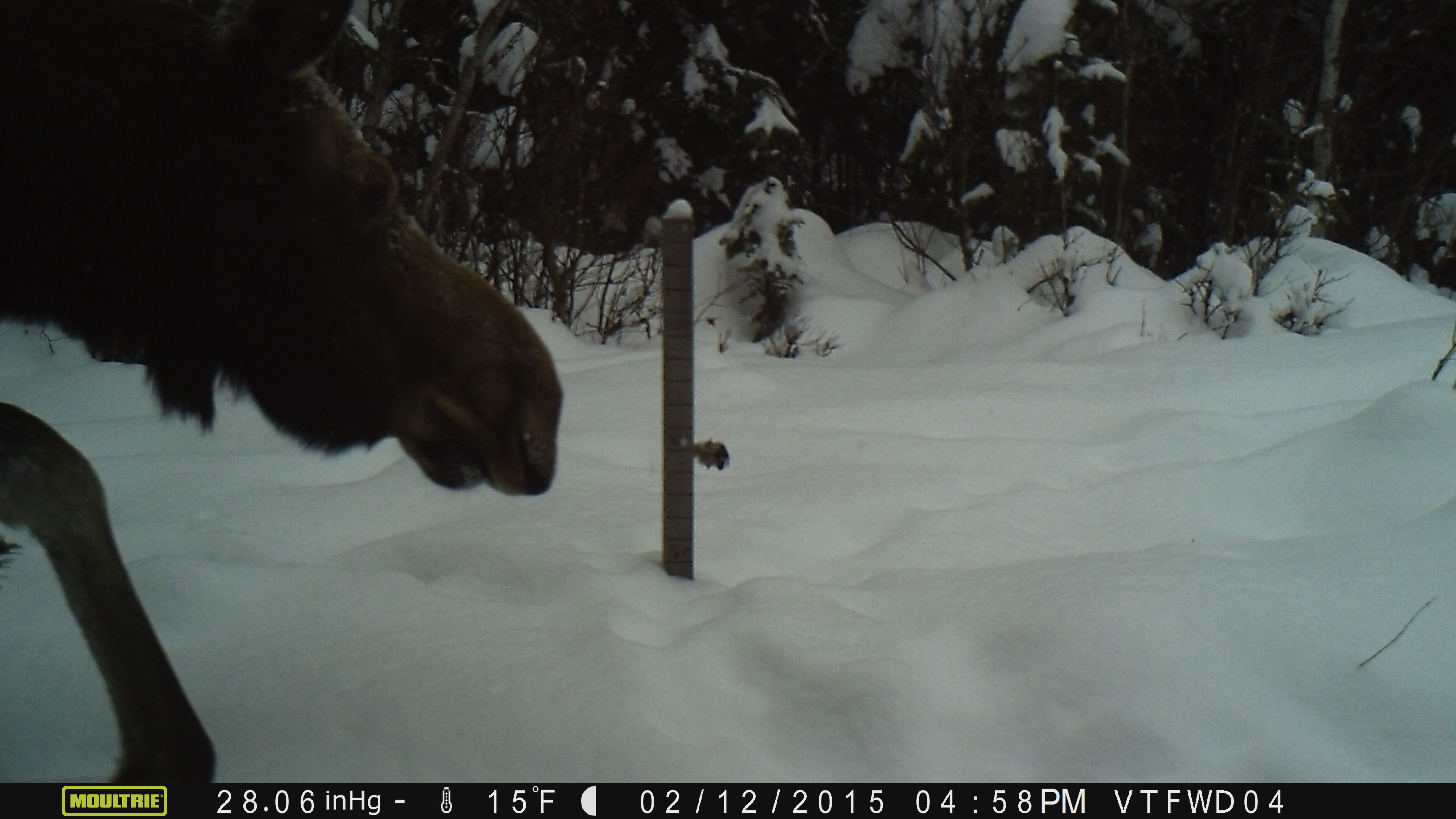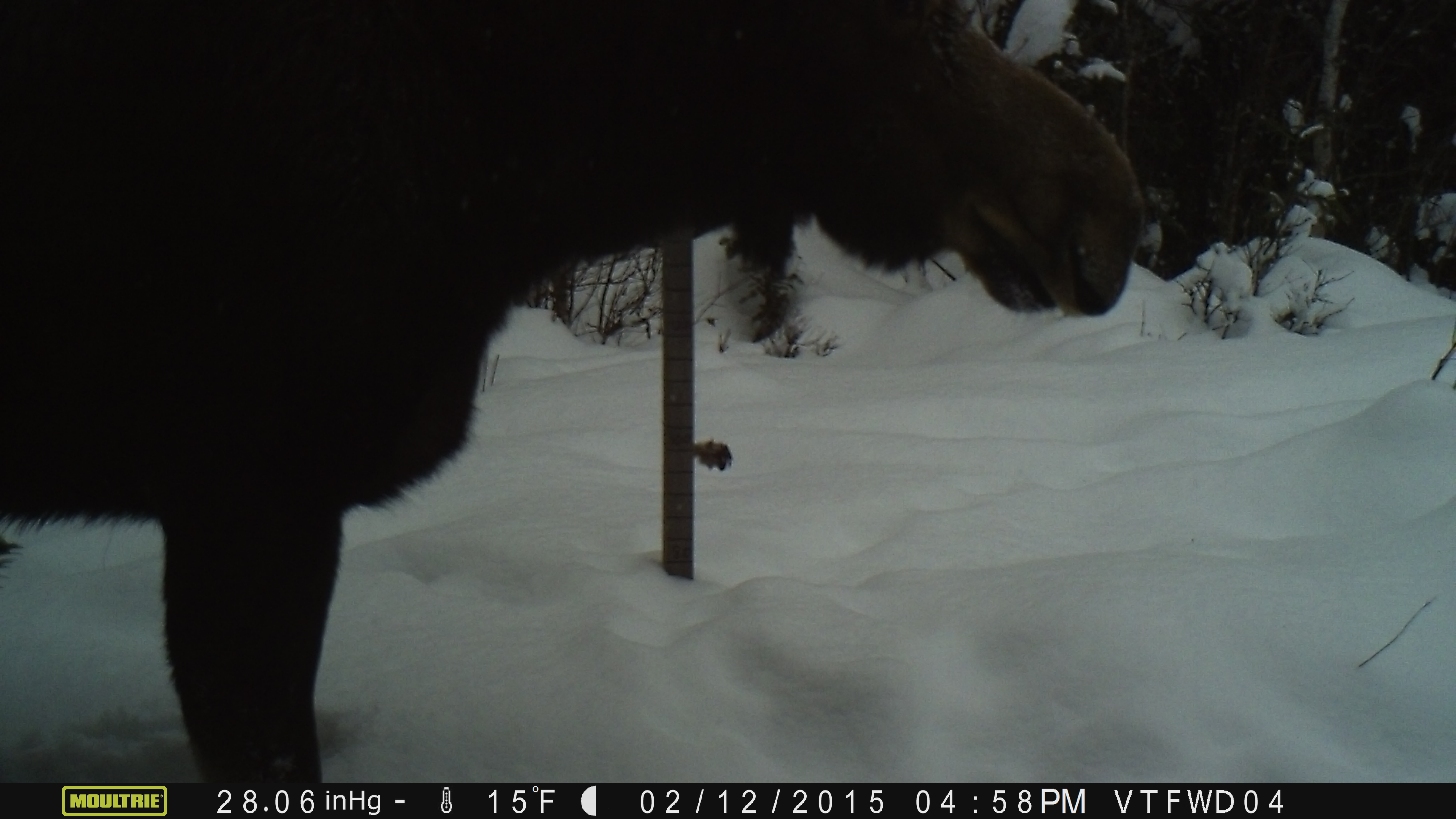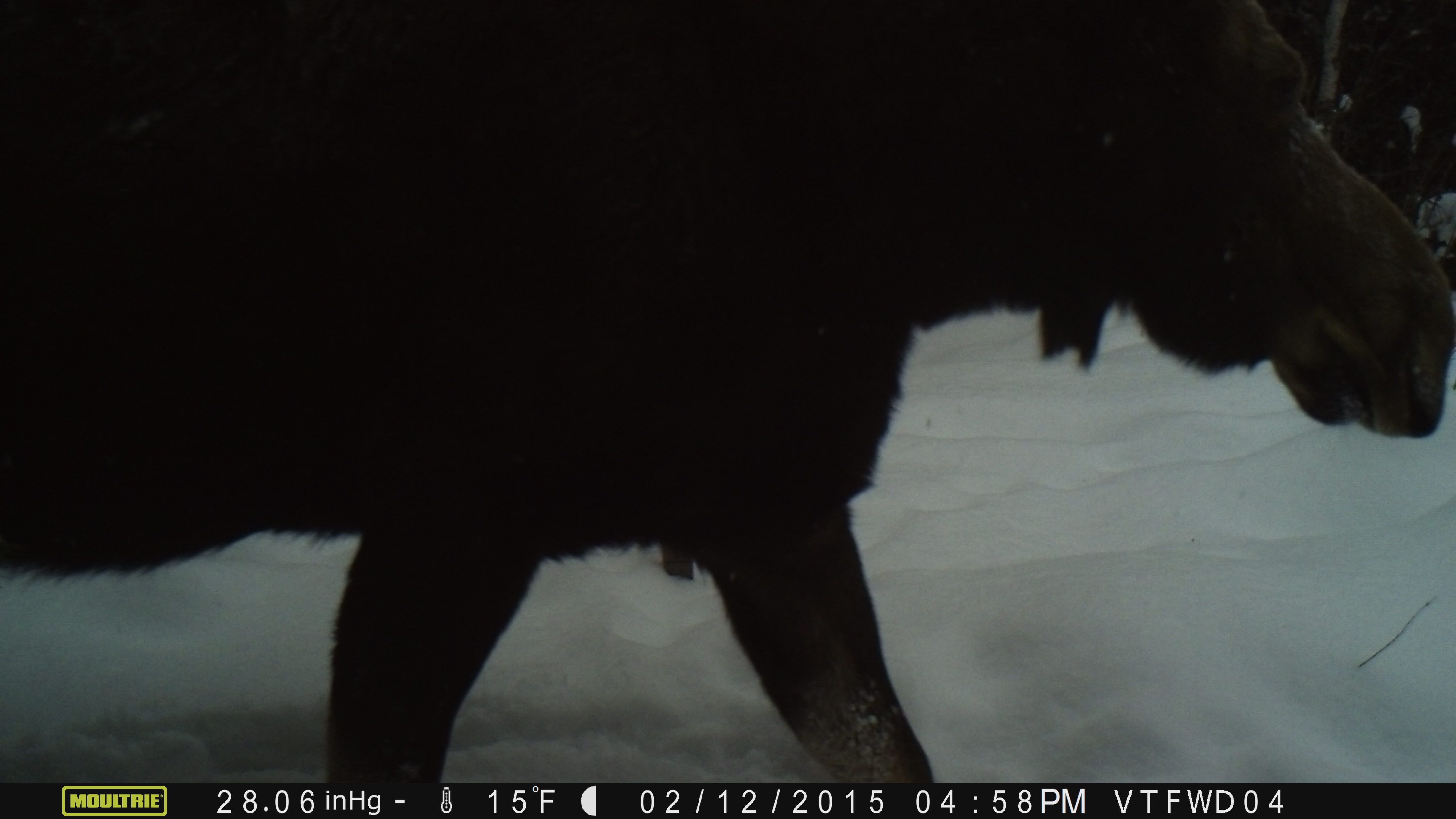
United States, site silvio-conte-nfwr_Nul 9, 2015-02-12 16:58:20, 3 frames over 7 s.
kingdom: Animalia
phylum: Chordata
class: Mammalia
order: Artiodactyla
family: Cervidae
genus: Alces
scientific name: Alces alces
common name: moose